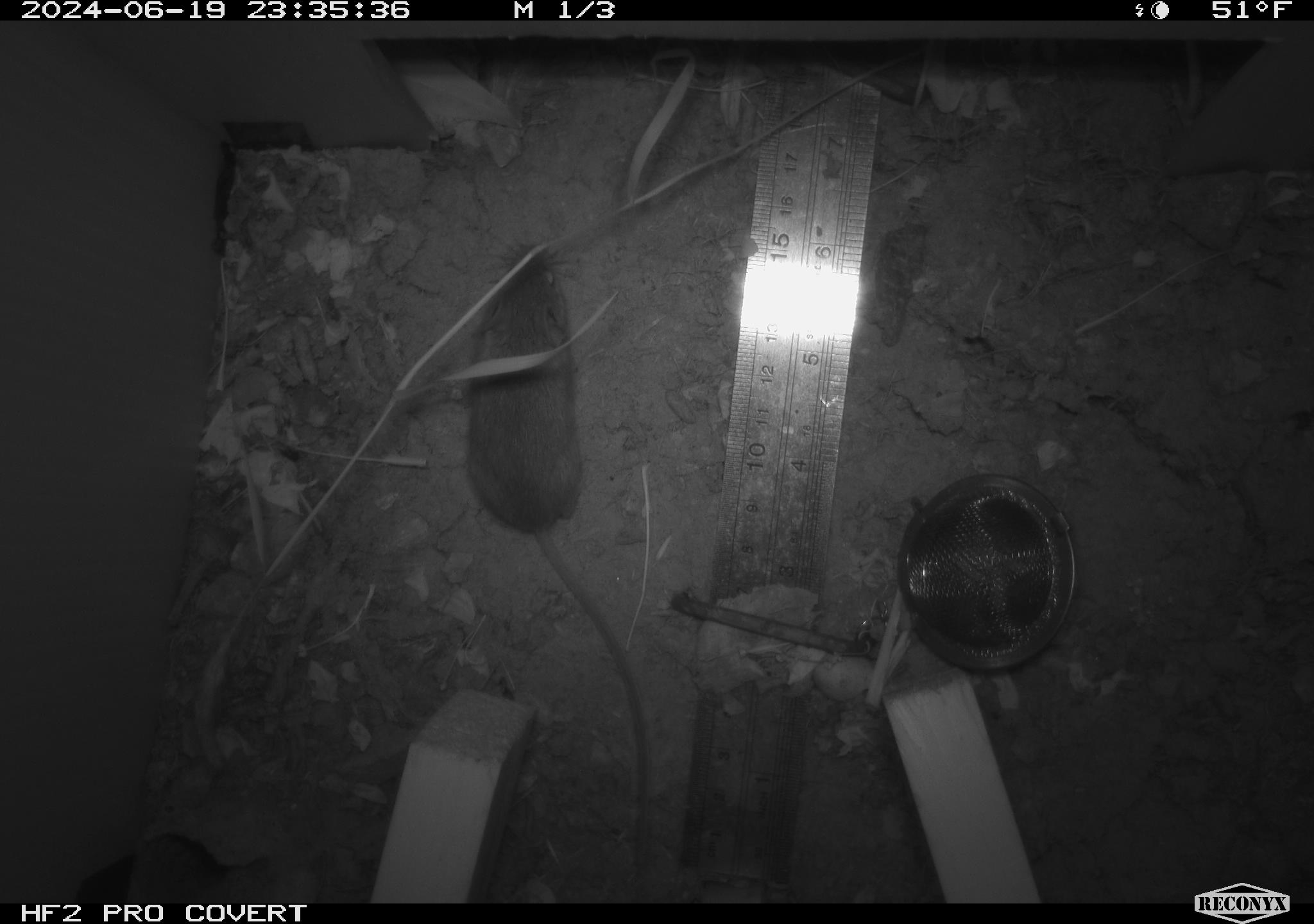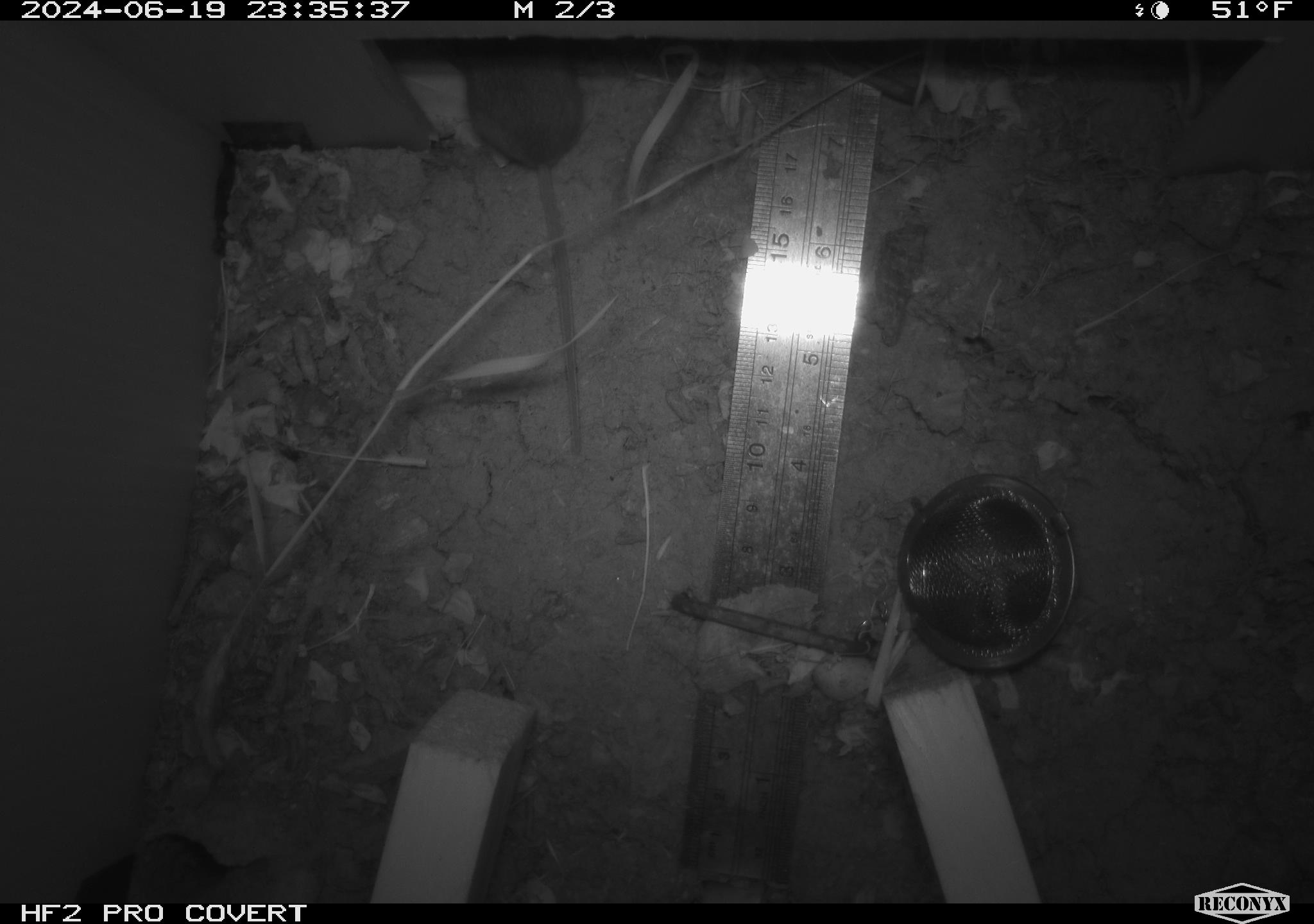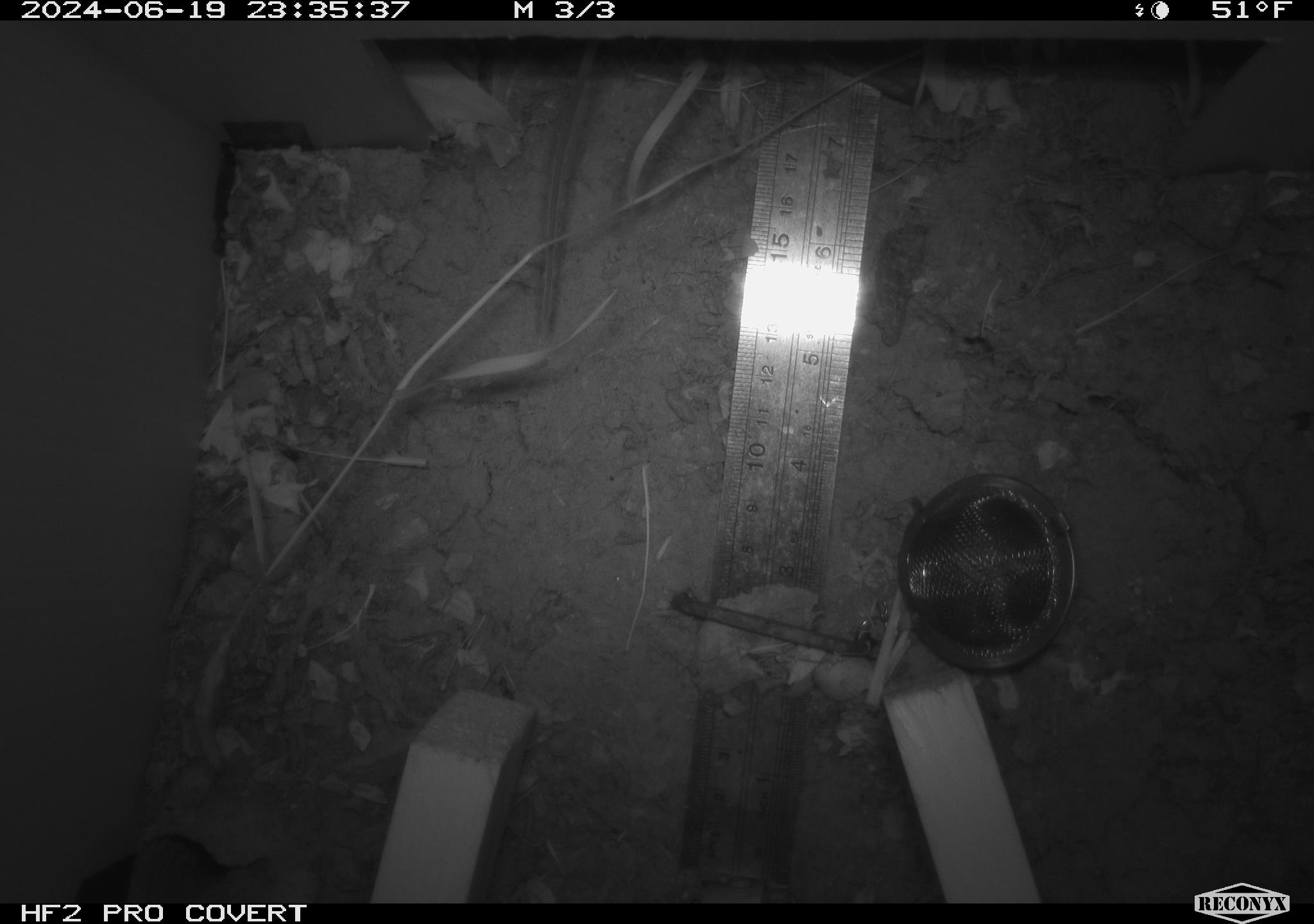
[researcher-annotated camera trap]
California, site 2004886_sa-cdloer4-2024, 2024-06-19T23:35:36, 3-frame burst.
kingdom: Animalia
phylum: Chordata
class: Mammalia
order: Rodentia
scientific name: Rodentia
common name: rodent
Rodent (Rodentia).